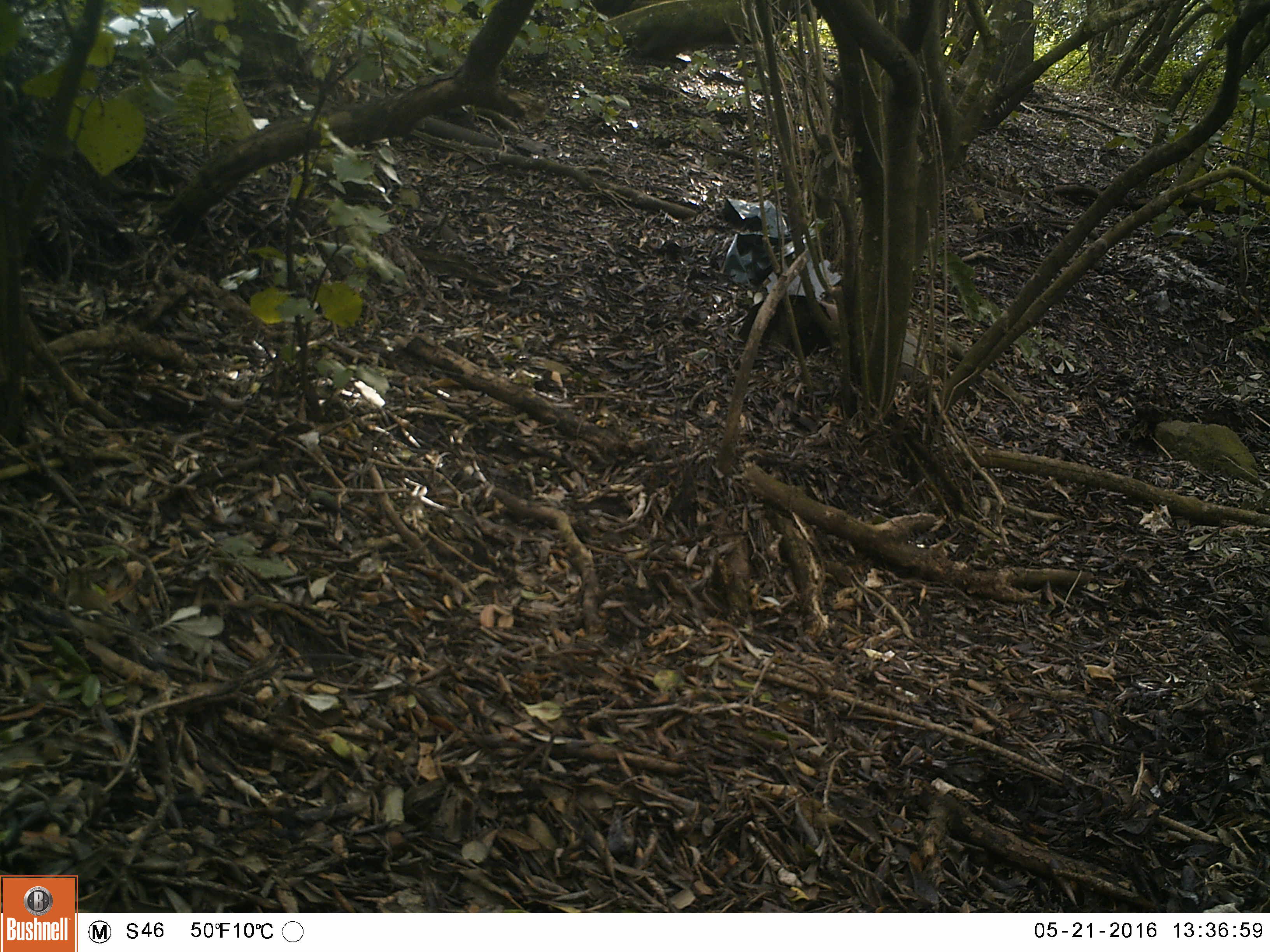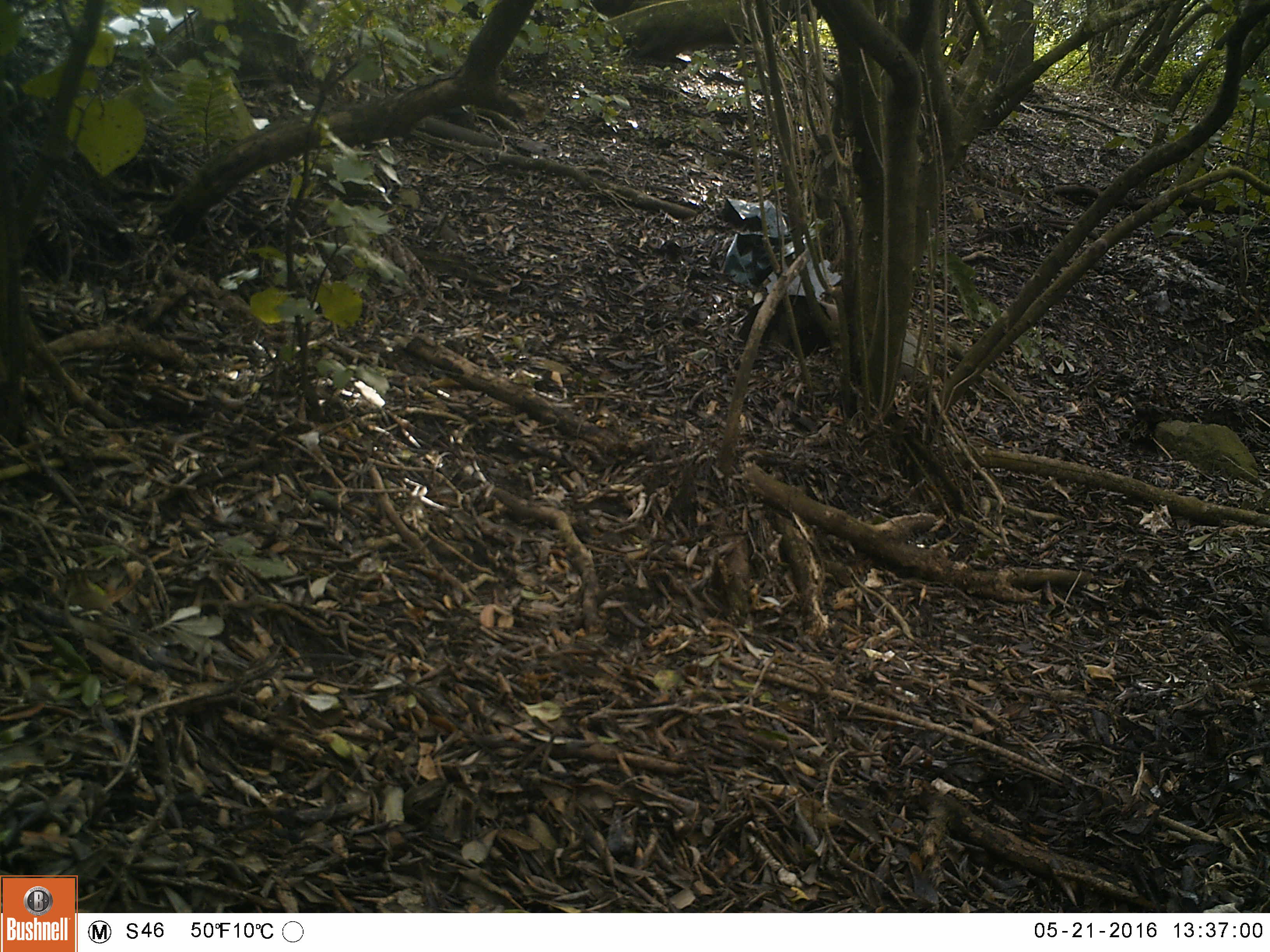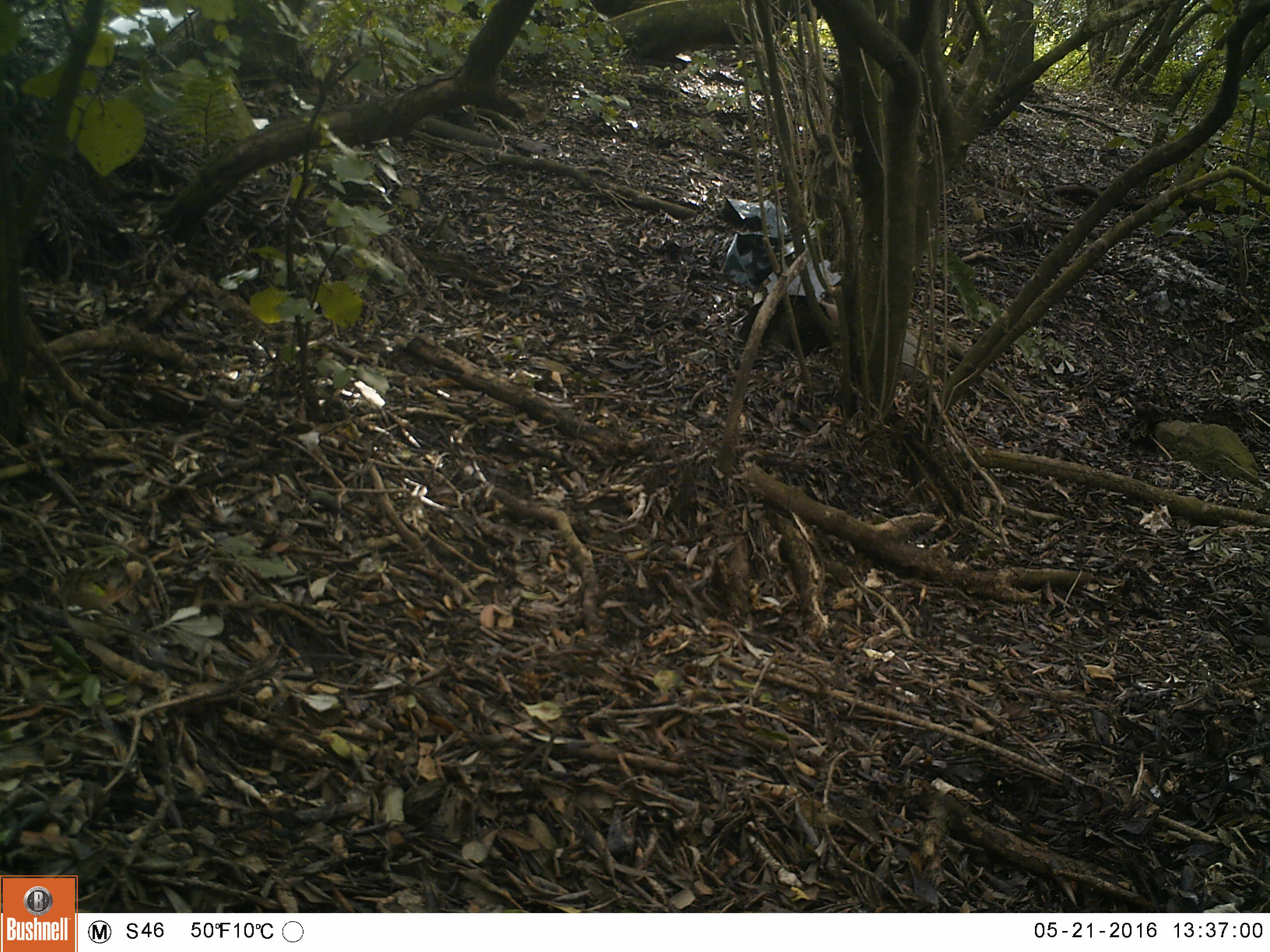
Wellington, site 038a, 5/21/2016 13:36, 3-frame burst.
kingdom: Animalia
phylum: Chordata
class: Aves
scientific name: Aves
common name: bird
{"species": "bird (Aves)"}